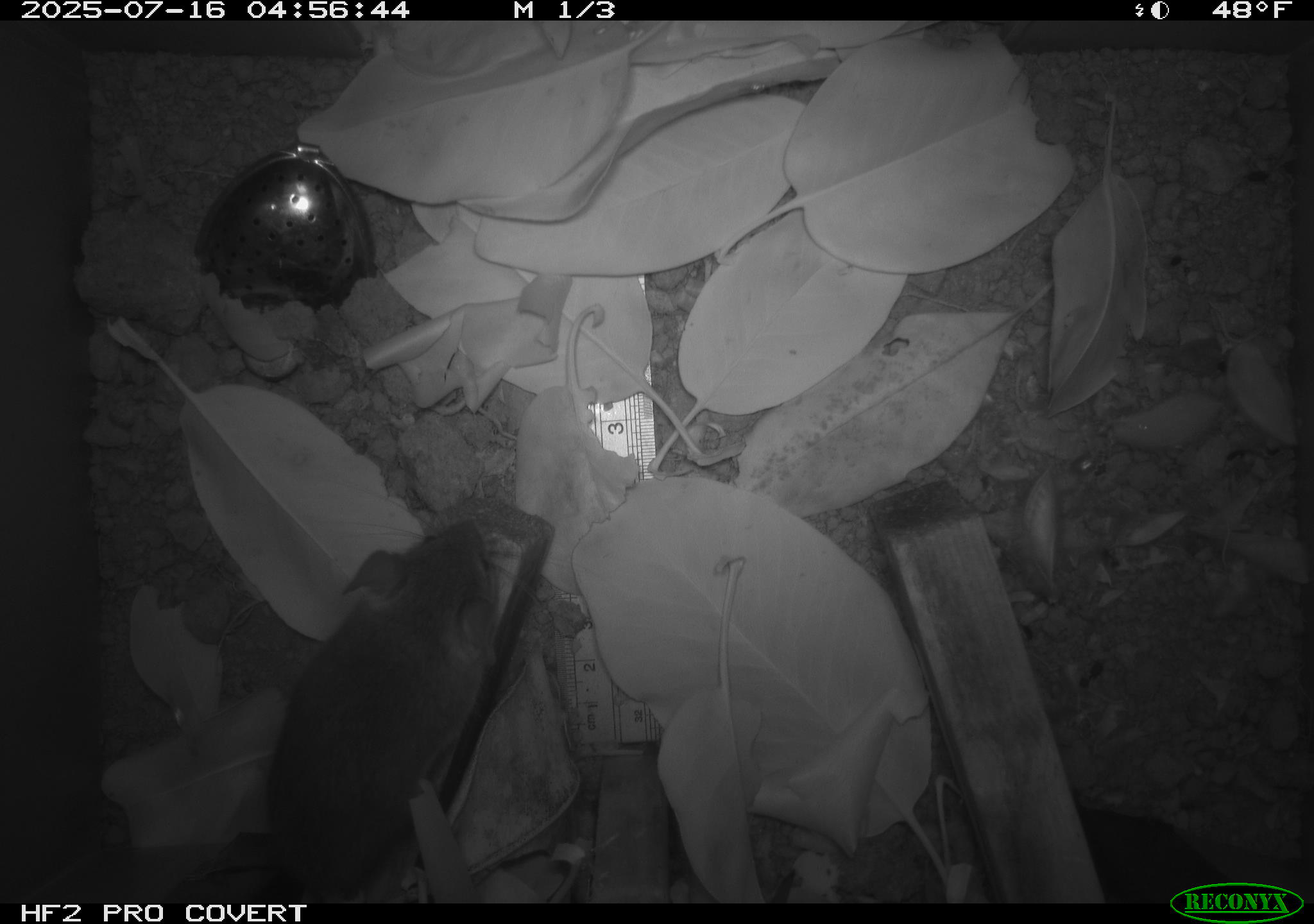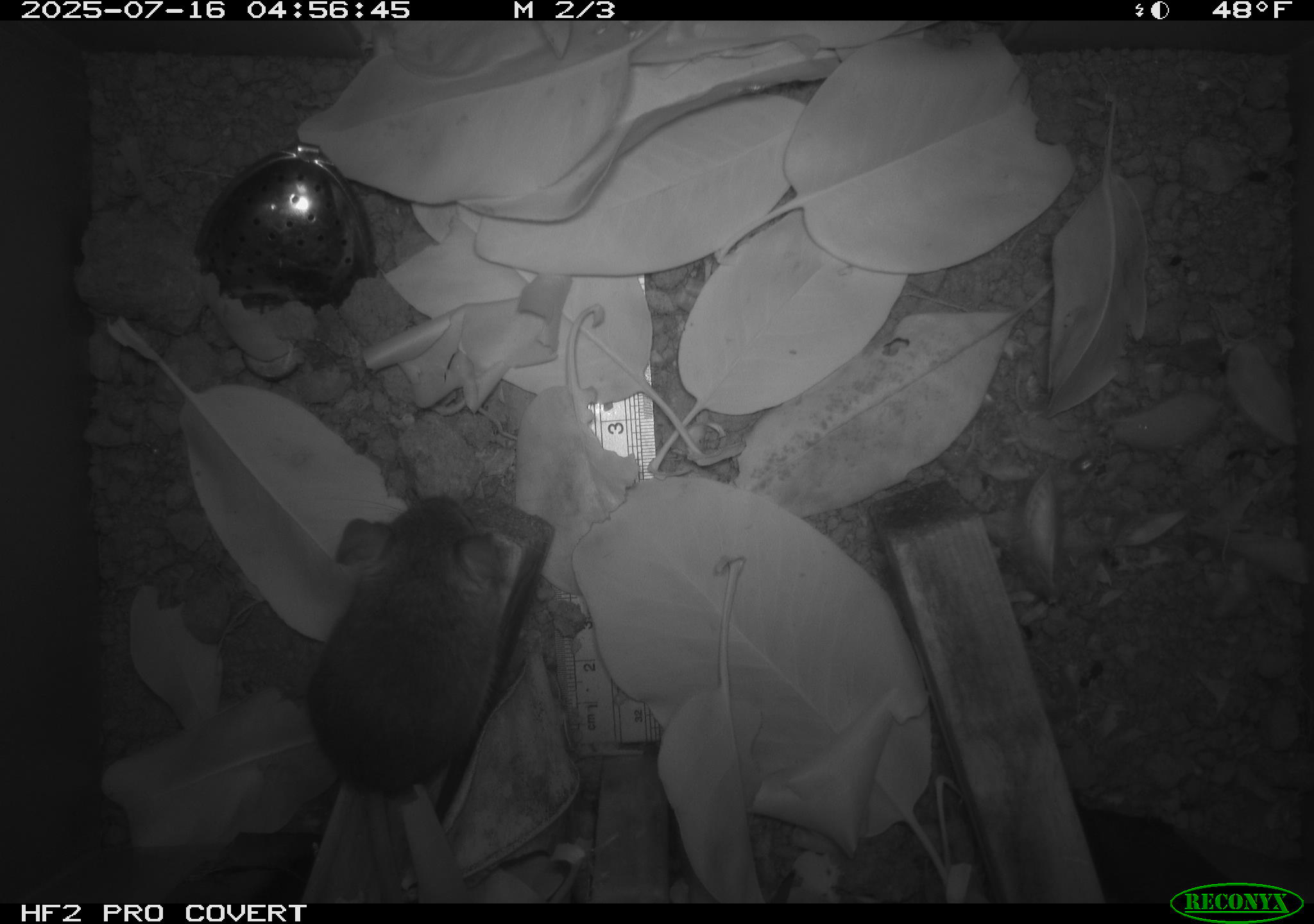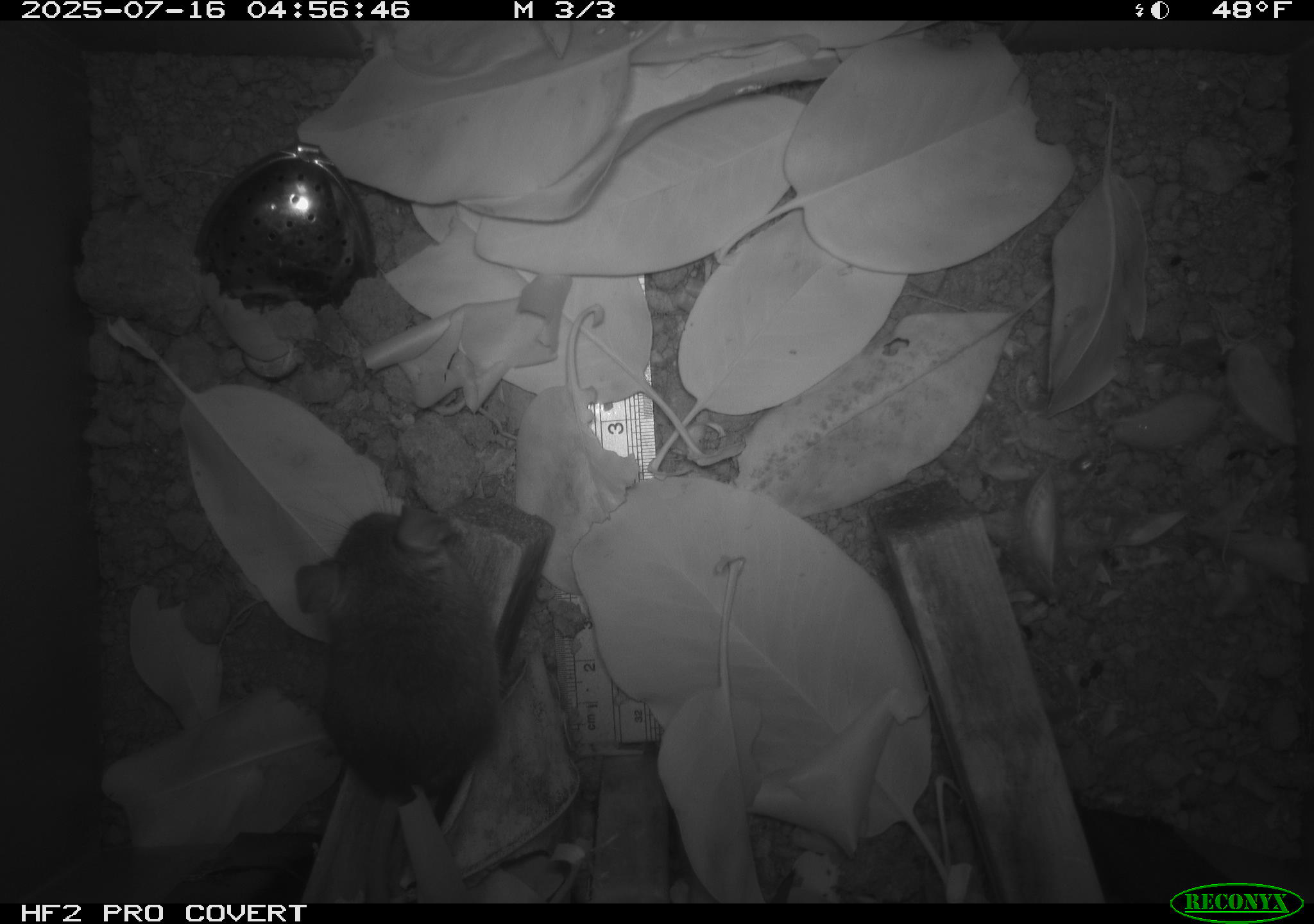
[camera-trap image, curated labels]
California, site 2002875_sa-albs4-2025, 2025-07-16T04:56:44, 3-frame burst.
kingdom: Animalia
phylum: Chordata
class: Mammalia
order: Rodentia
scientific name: Rodentia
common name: mouse species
Mouse species (Rodentia).